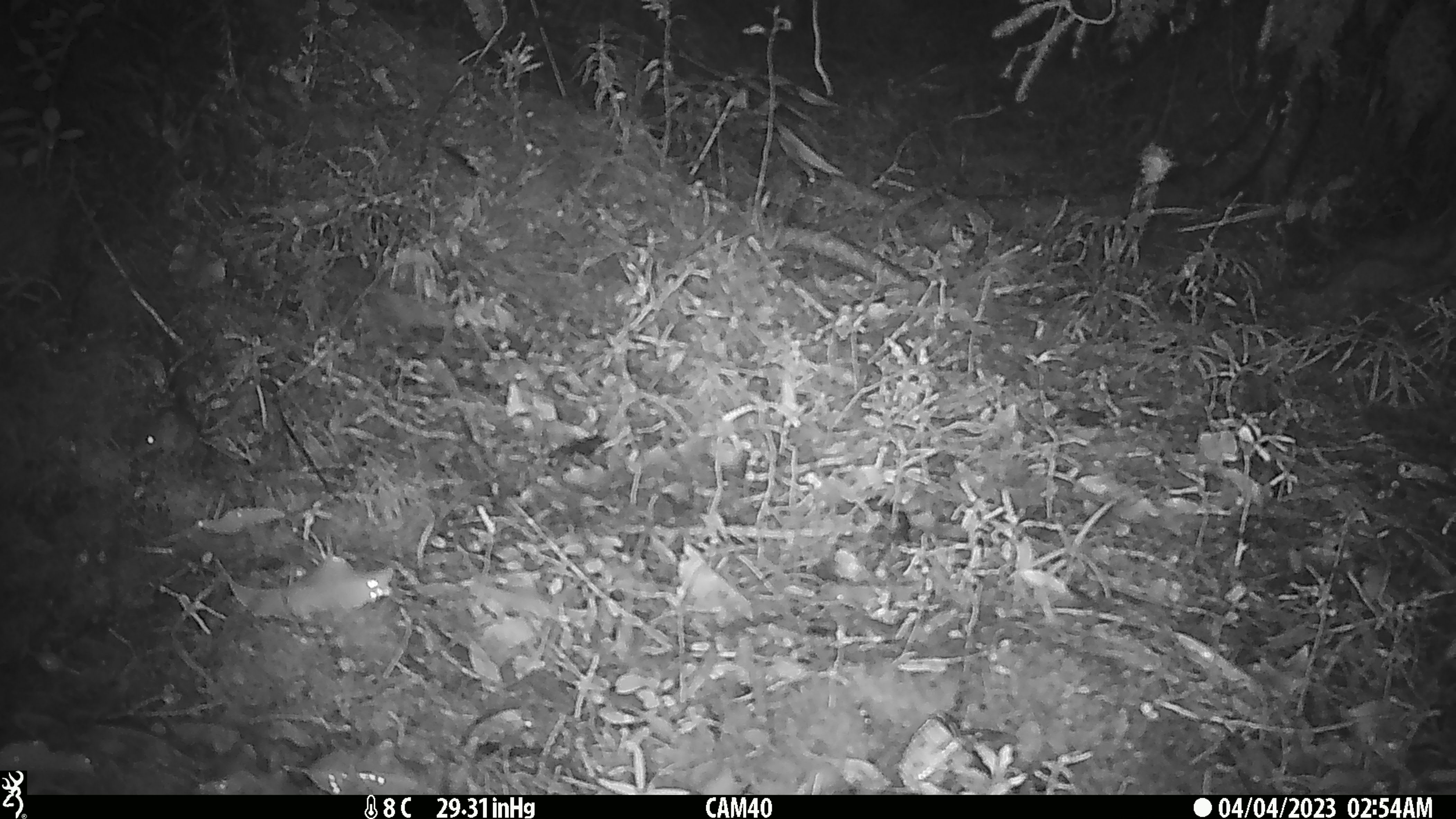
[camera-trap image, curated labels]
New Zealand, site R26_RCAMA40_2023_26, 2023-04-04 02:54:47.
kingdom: Animalia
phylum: Chordata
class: Mammalia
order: Rodentia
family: Muridae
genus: Mus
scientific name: Mus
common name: mouse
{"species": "mouse (Mus)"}